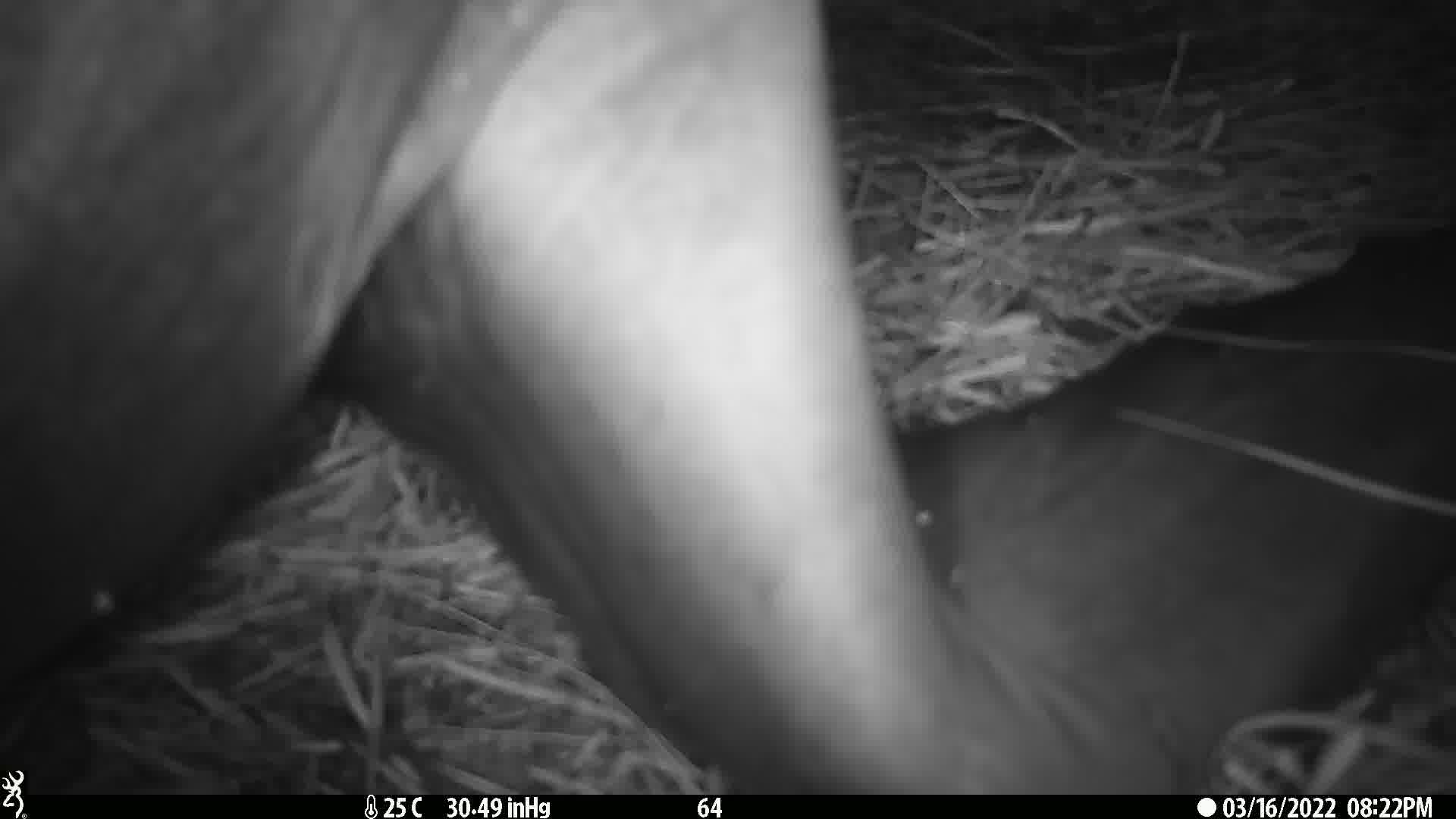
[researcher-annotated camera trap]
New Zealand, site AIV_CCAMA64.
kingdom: Animalia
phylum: Chordata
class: Mammalia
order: Carnivora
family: Otariidae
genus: Phocarctos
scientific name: Phocarctos hookeri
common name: new zealand sea lion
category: sealion